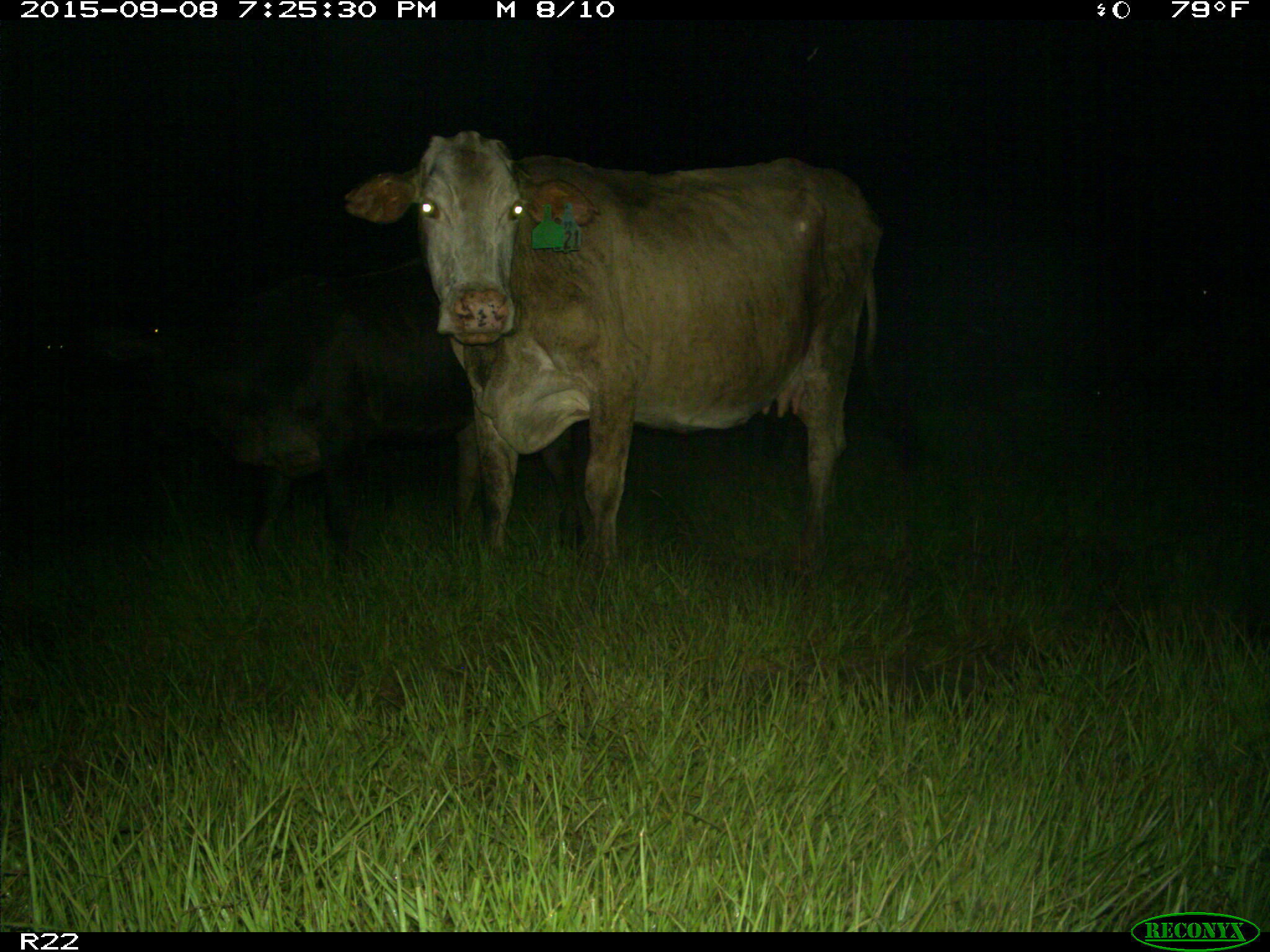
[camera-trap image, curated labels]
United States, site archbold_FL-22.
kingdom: Animalia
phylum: Chordata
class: Mammalia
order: Artiodactyla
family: Bovidae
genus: Bos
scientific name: Bos taurus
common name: domestic cow